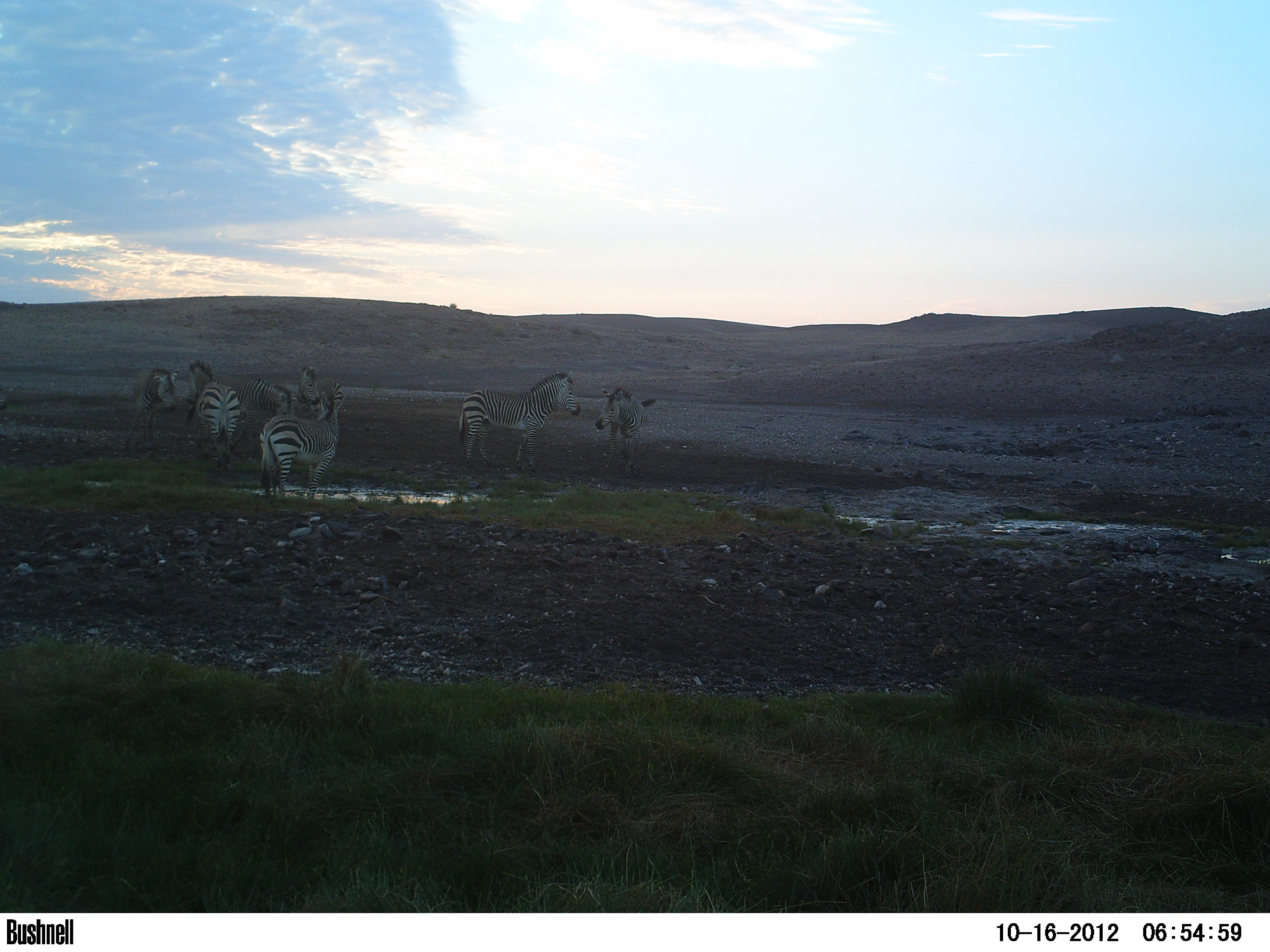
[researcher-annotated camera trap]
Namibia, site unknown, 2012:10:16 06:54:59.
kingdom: Animalia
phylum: Chordata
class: Mammalia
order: Perissodactyla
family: Equidae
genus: Equus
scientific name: Equus zebra hartmannae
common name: hartmann's mountain zebra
Equus zebra hartmannae (hartmann's mountain zebra).